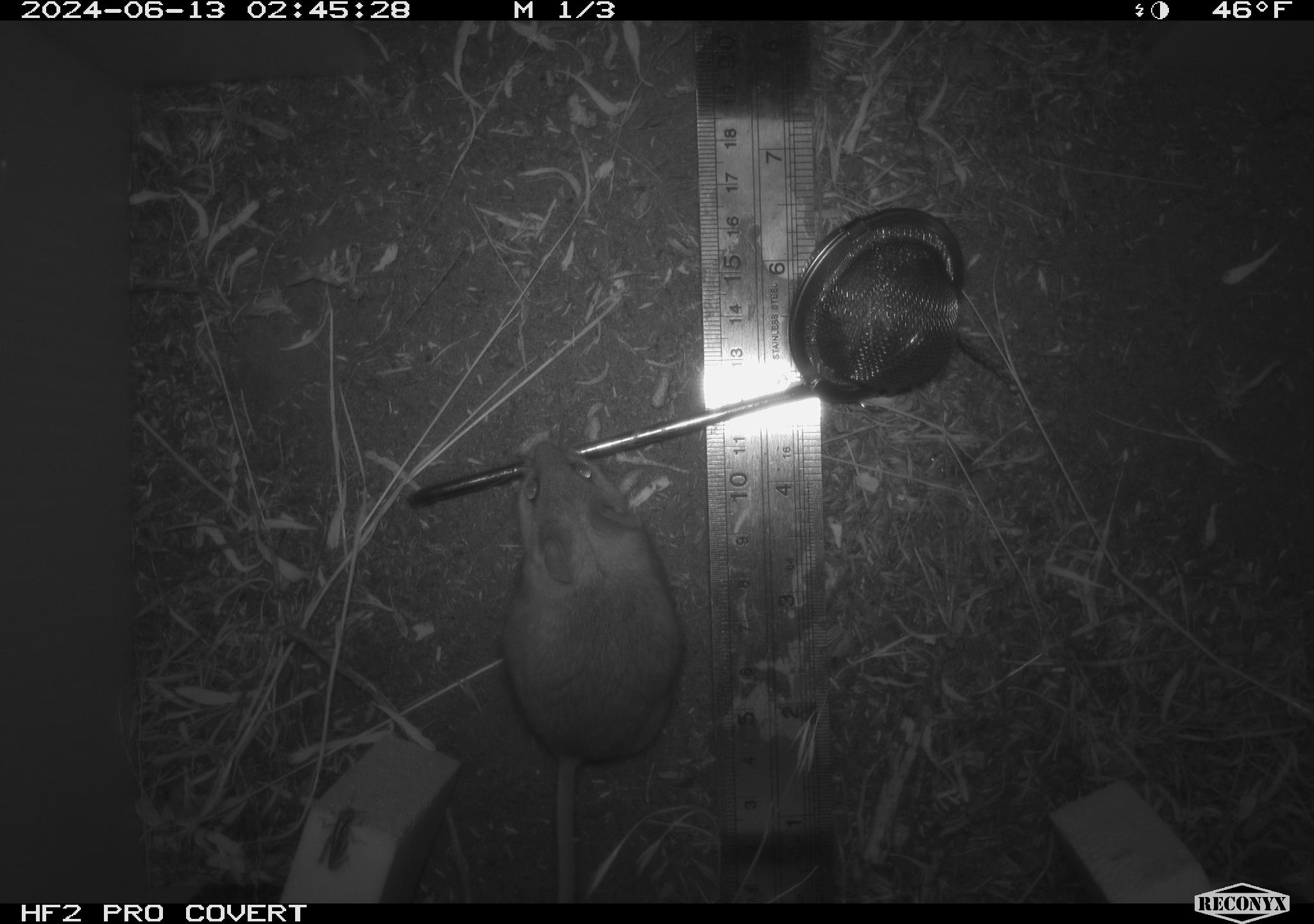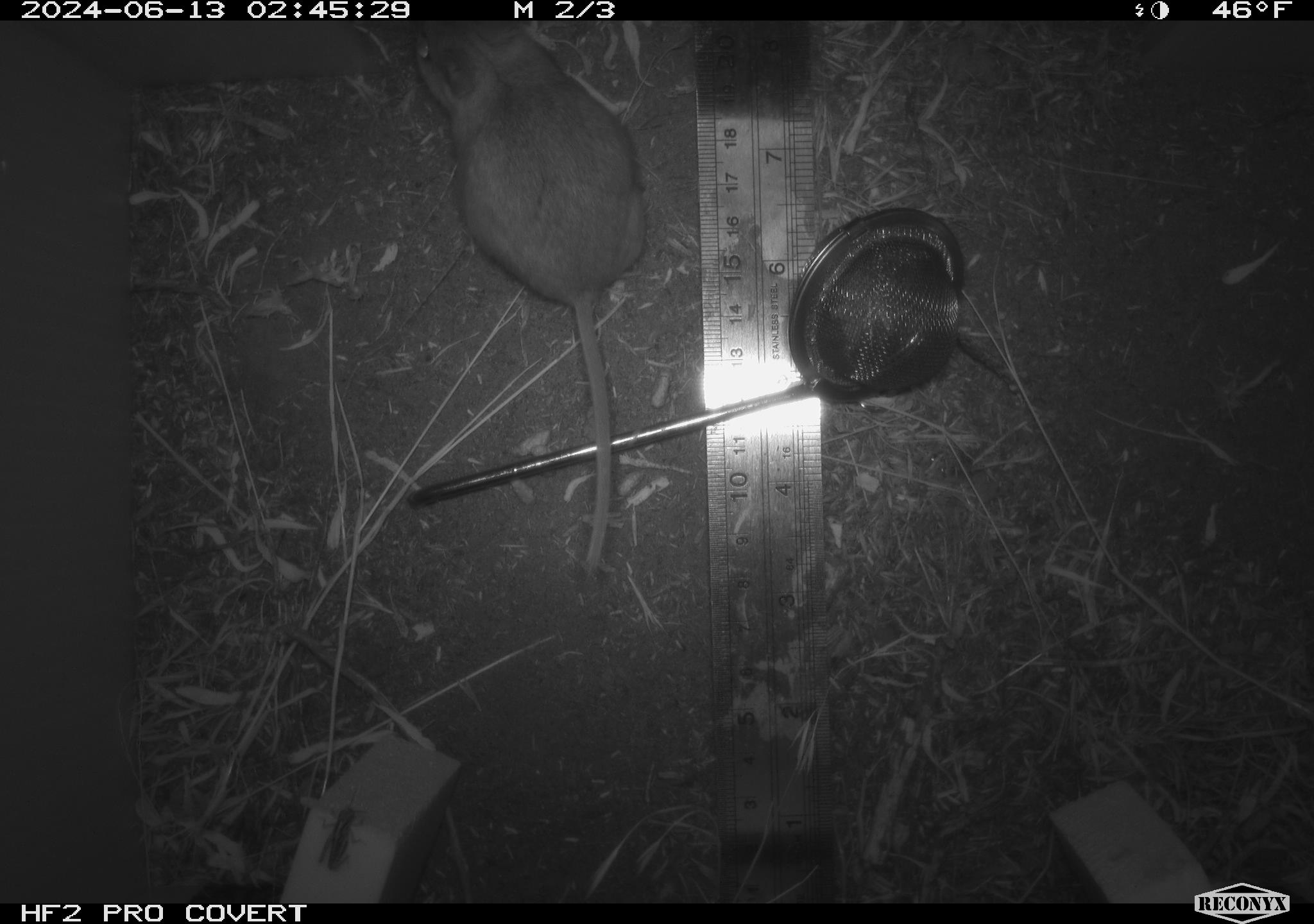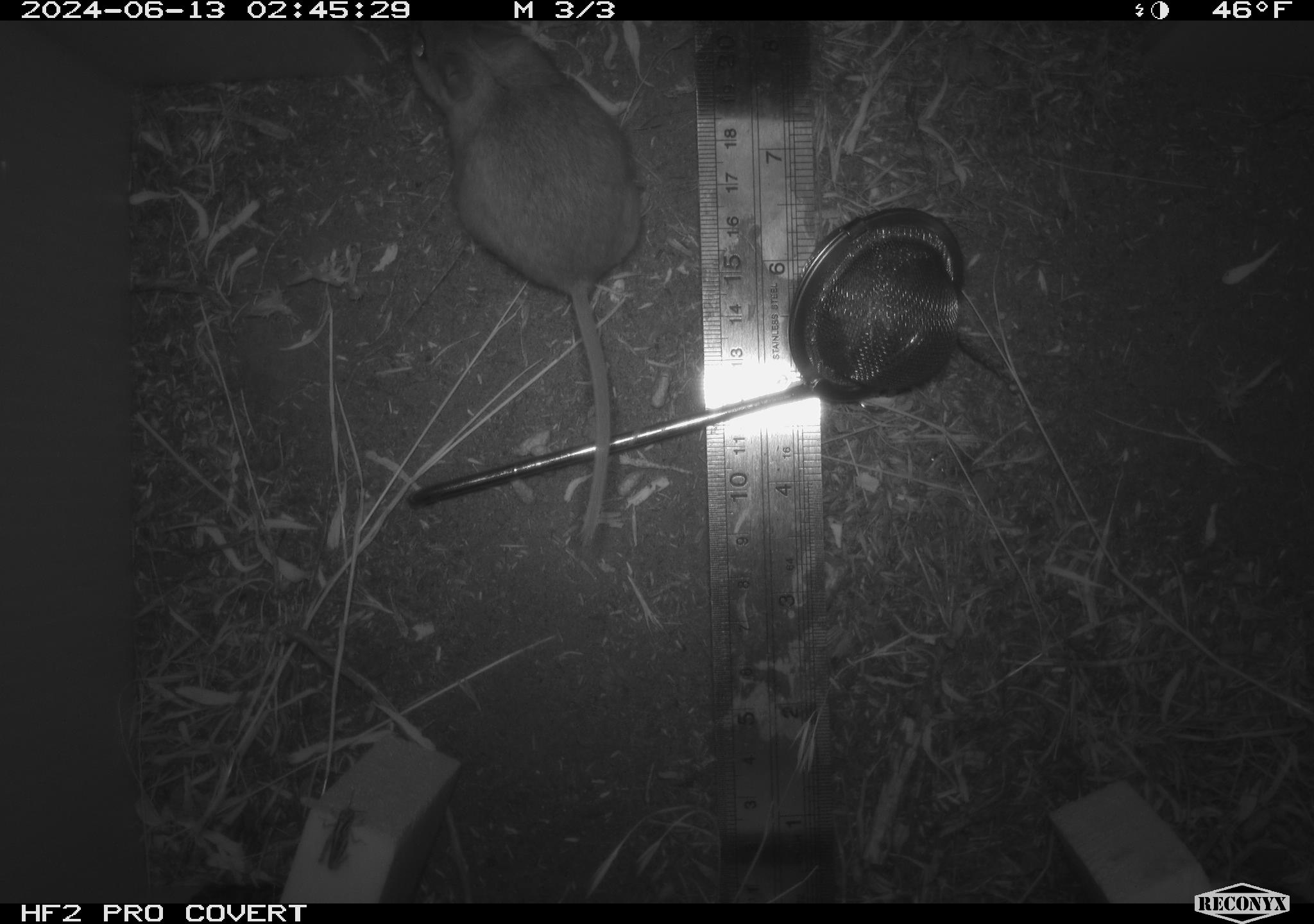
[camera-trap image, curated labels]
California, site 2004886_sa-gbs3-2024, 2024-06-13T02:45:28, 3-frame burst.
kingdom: Animalia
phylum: Chordata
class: Mammalia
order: Rodentia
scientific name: Rodentia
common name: mouse species